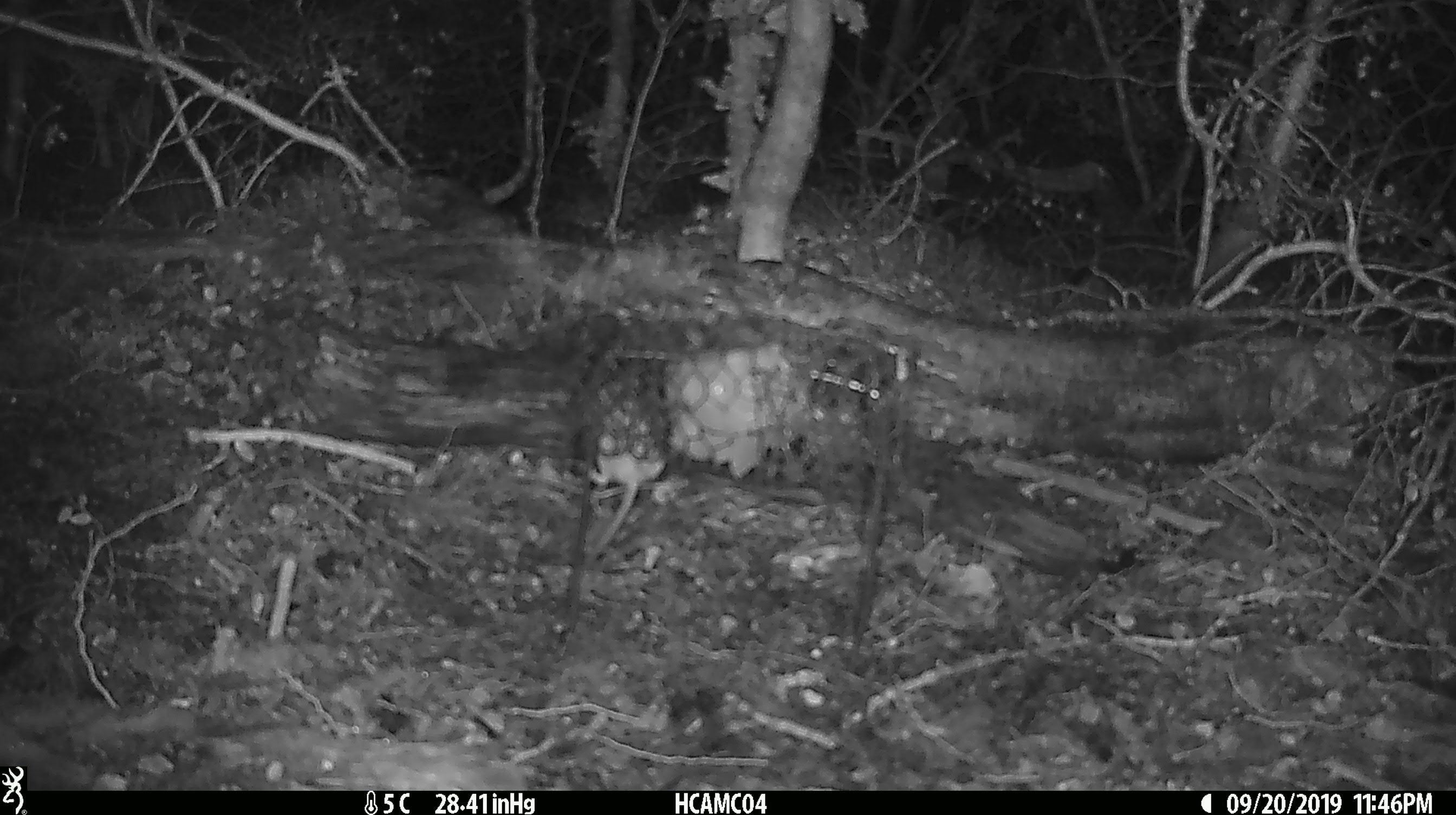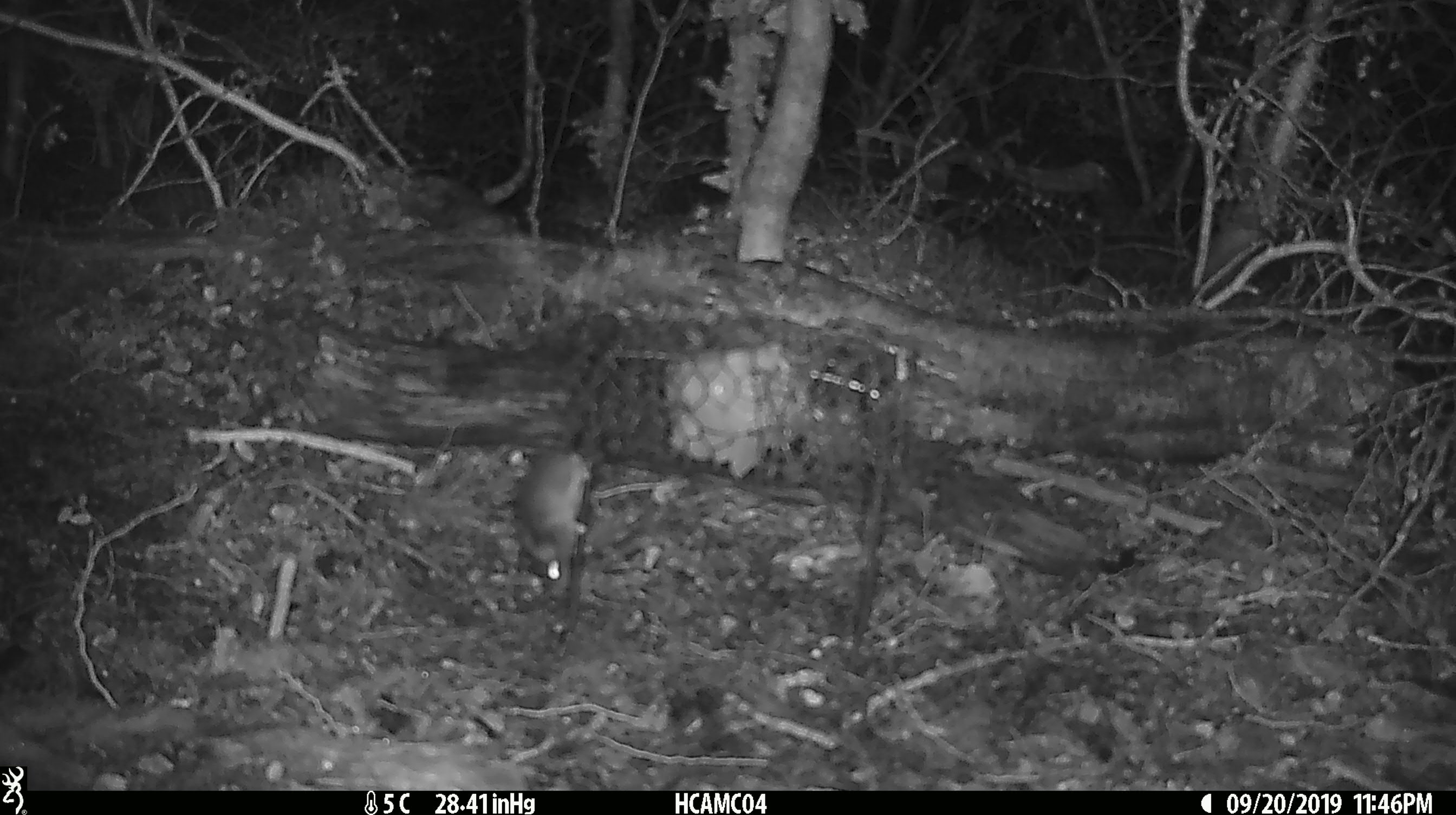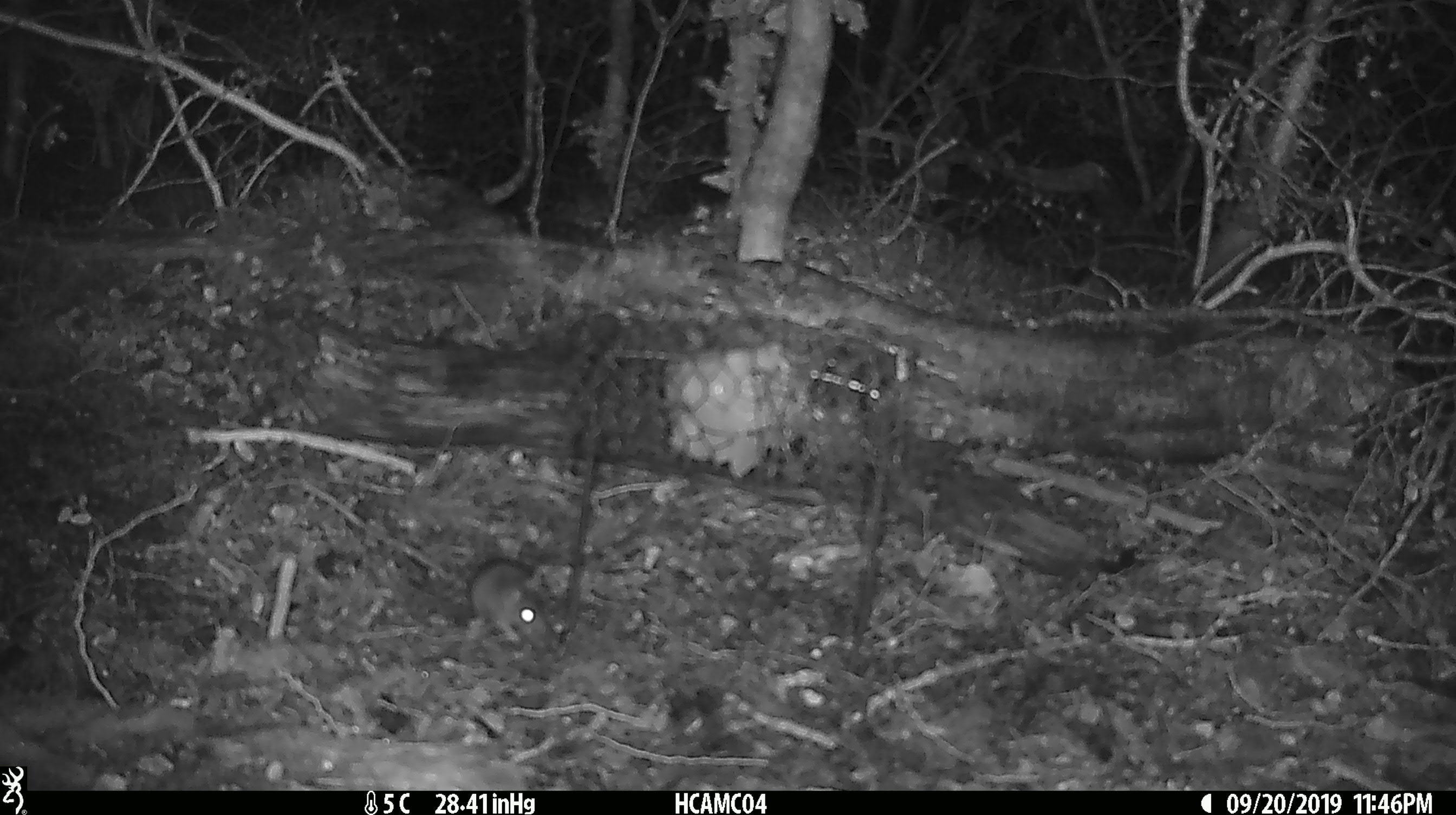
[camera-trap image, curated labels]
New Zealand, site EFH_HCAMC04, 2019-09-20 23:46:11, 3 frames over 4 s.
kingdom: Animalia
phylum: Chordata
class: Mammalia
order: Rodentia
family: Muridae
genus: Mus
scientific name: Mus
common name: mouse